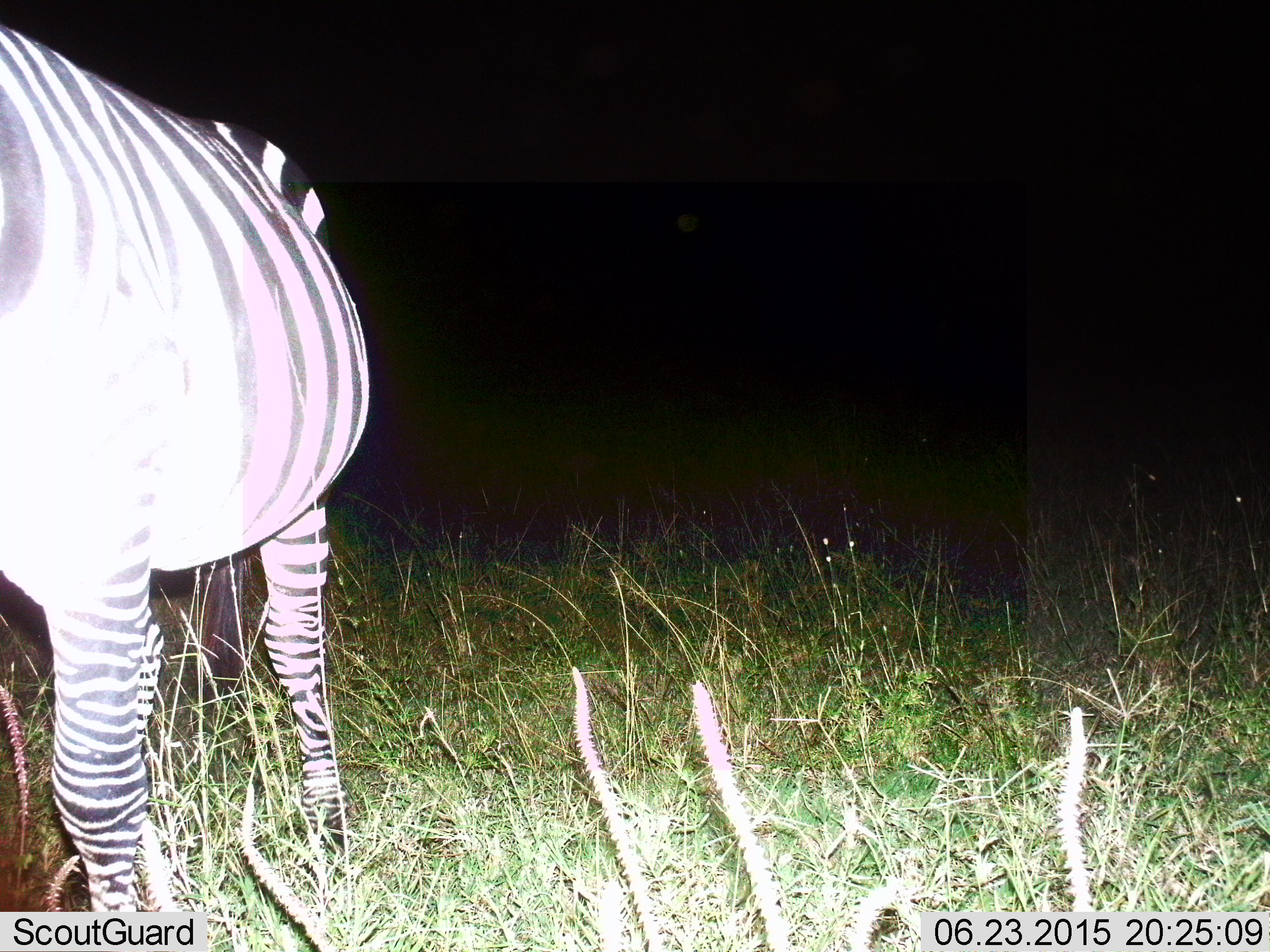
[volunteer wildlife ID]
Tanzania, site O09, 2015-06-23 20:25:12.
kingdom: Animalia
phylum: Chordata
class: Mammalia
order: Perissodactyla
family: Equidae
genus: Equus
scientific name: Equus quagga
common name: plains zebra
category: zebra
Zebra (plains zebra) (Equus quagga), count 1. Behavior (volunteer vote fractions): standing 80%, resting 0%, moving 20%, interacting 0%. Young present (vote fraction): 0%. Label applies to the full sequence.